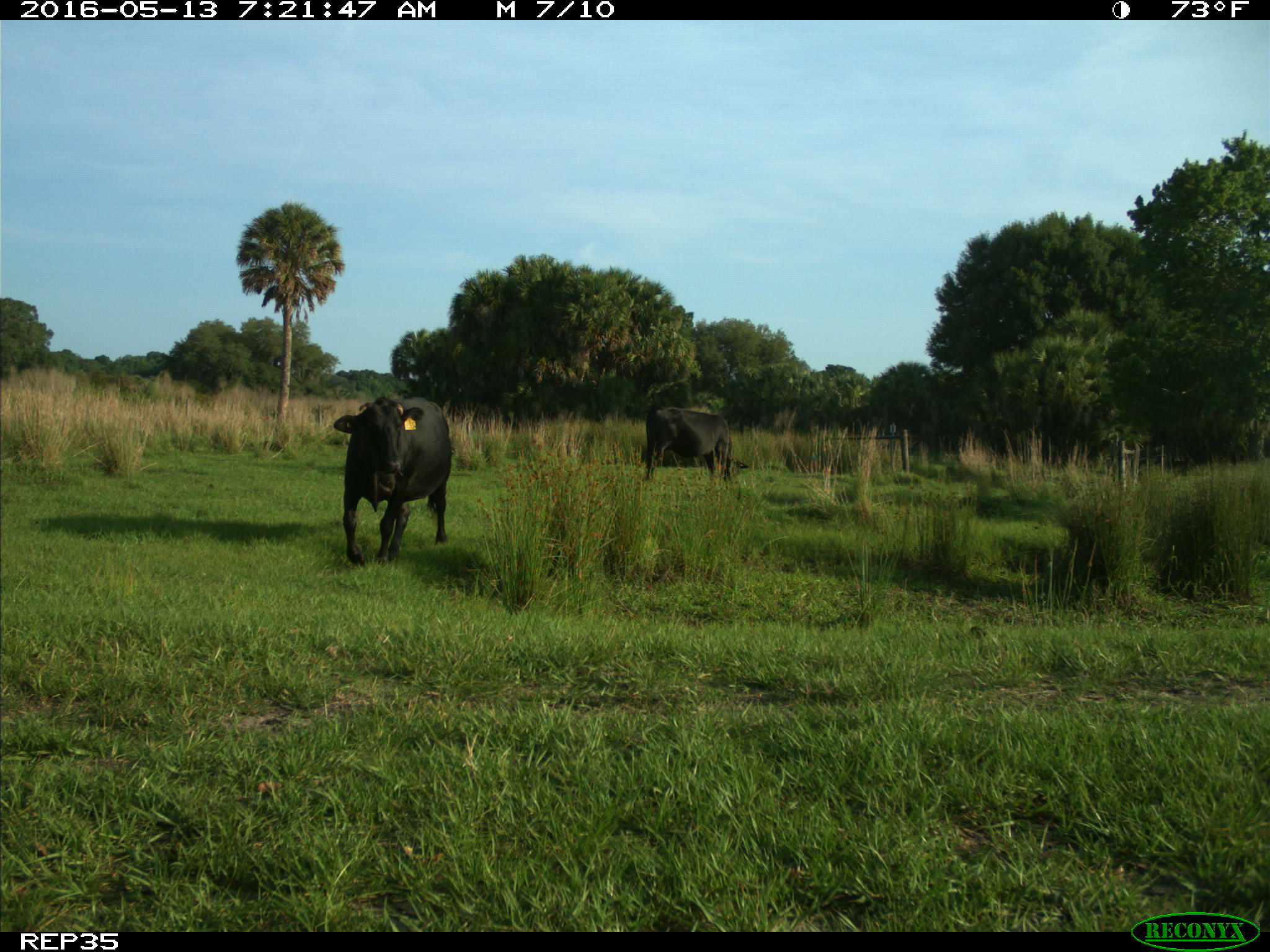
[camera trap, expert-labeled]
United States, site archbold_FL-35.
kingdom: Animalia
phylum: Chordata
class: Mammalia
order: Artiodactyla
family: Bovidae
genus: Bos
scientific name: Bos taurus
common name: domestic cow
Bos taurus (domestic cow).